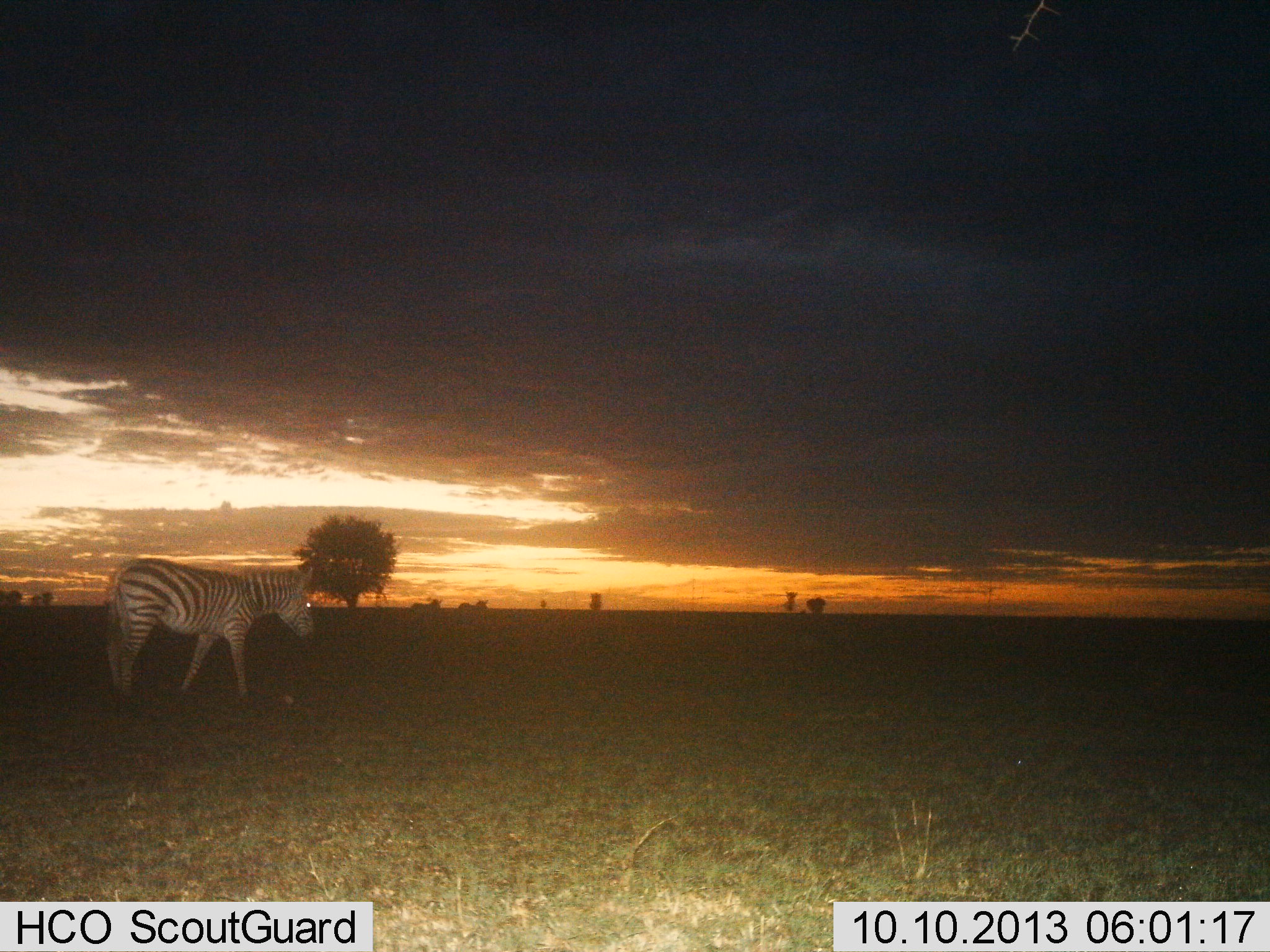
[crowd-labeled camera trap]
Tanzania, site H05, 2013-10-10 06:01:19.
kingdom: Animalia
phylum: Chordata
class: Mammalia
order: Perissodactyla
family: Equidae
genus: Equus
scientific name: Equus quagga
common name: plains zebra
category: zebra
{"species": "zebra (plains zebra) (Equus quagga)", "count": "1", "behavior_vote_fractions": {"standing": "14%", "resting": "0%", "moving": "86%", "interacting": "0%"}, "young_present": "0%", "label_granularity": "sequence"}